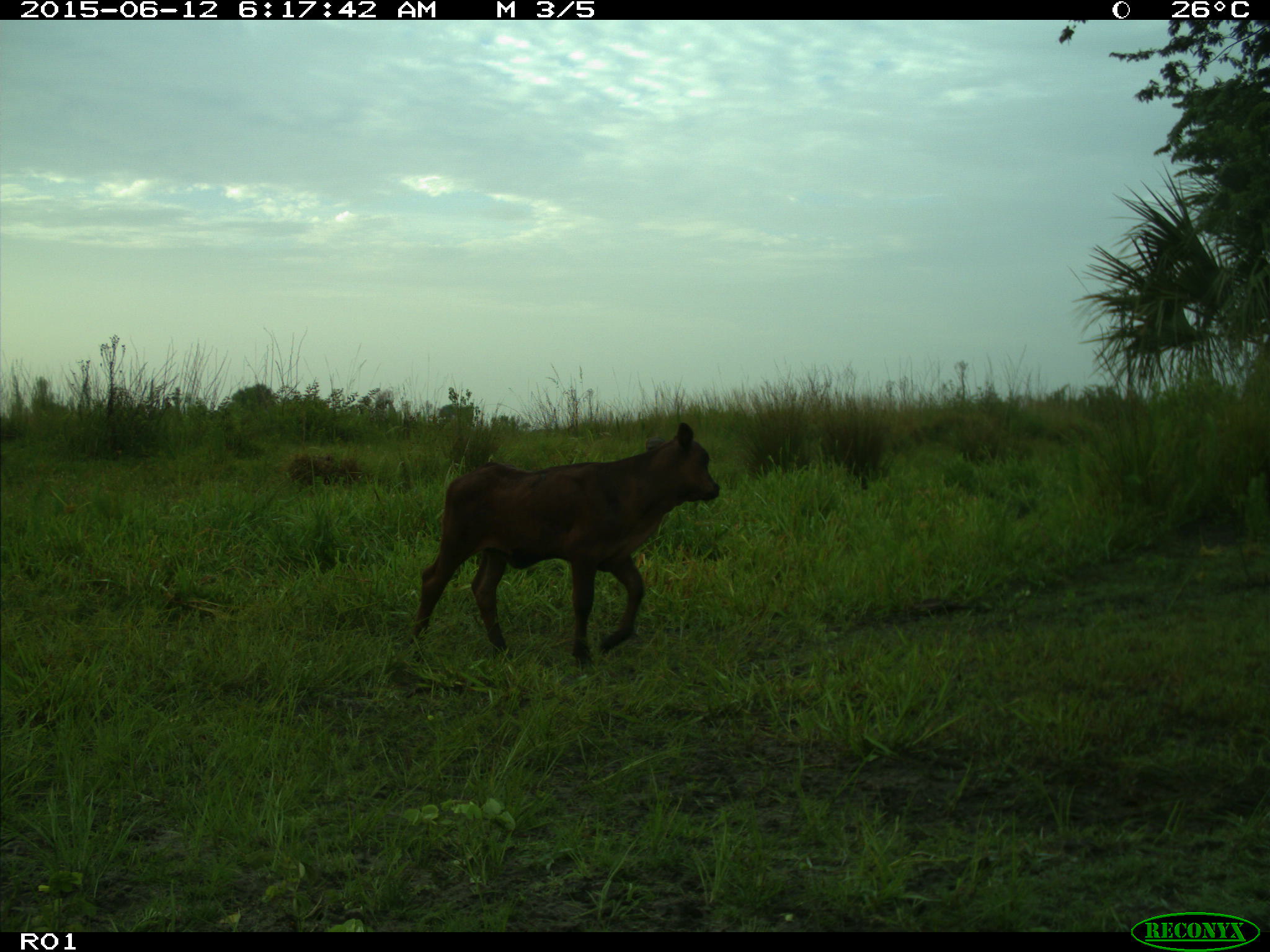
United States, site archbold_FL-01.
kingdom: Animalia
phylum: Chordata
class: Mammalia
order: Artiodactyla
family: Bovidae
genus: Bos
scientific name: Bos taurus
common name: domestic cow